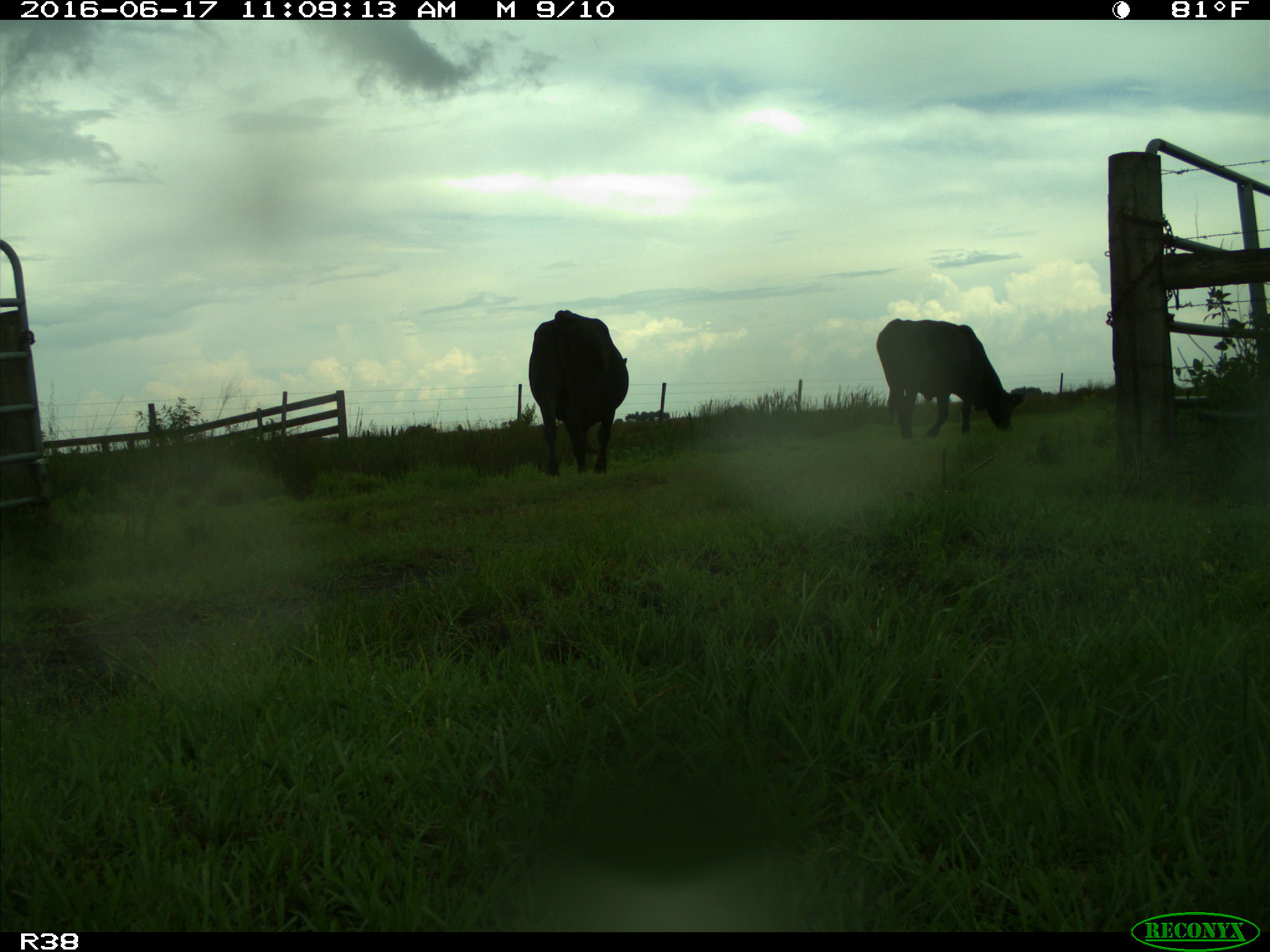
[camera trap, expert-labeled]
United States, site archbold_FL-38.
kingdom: Animalia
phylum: Chordata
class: Mammalia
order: Artiodactyla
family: Bovidae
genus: Bos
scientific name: Bos taurus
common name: domestic cow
Bos taurus (domestic cow).